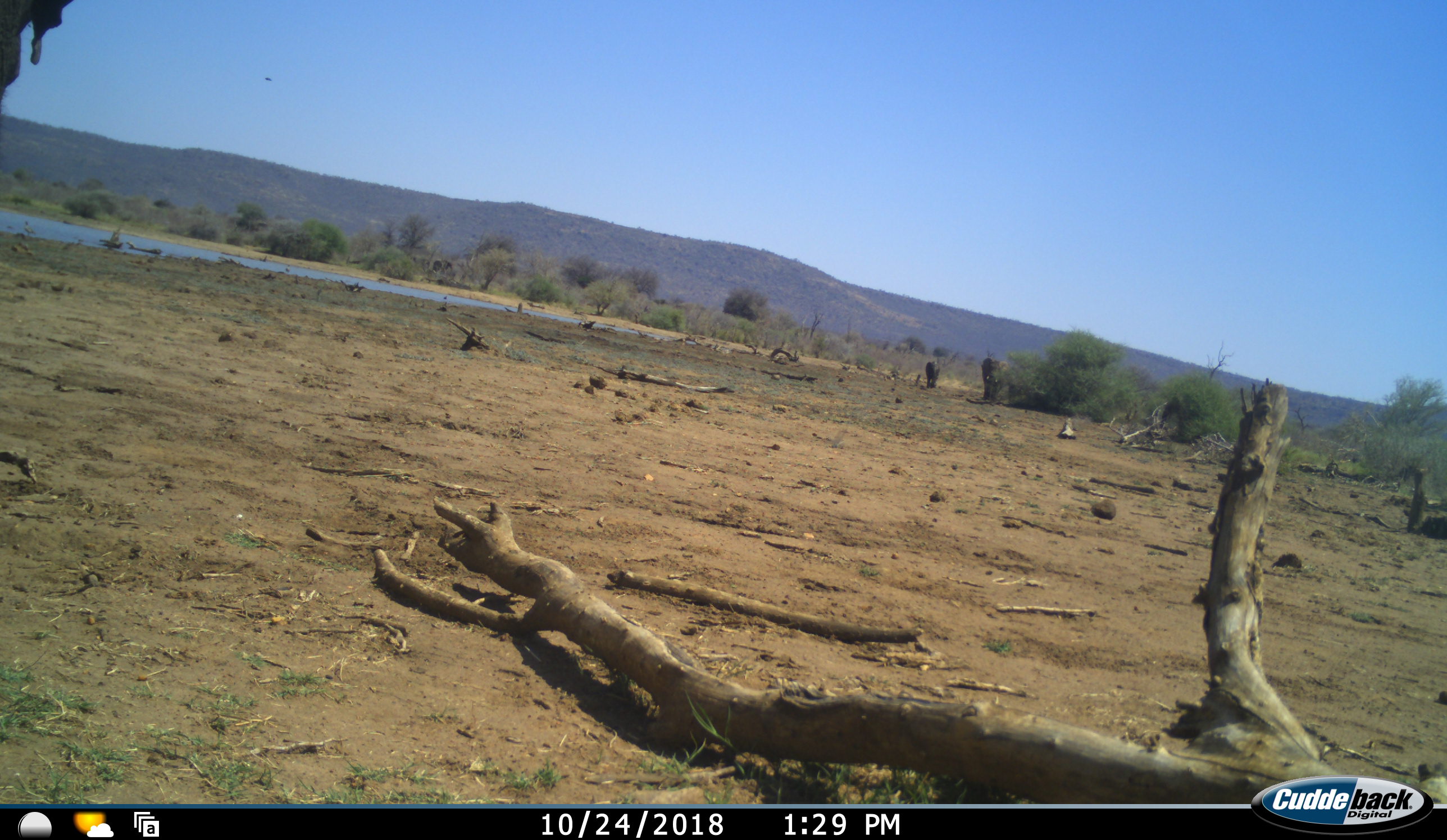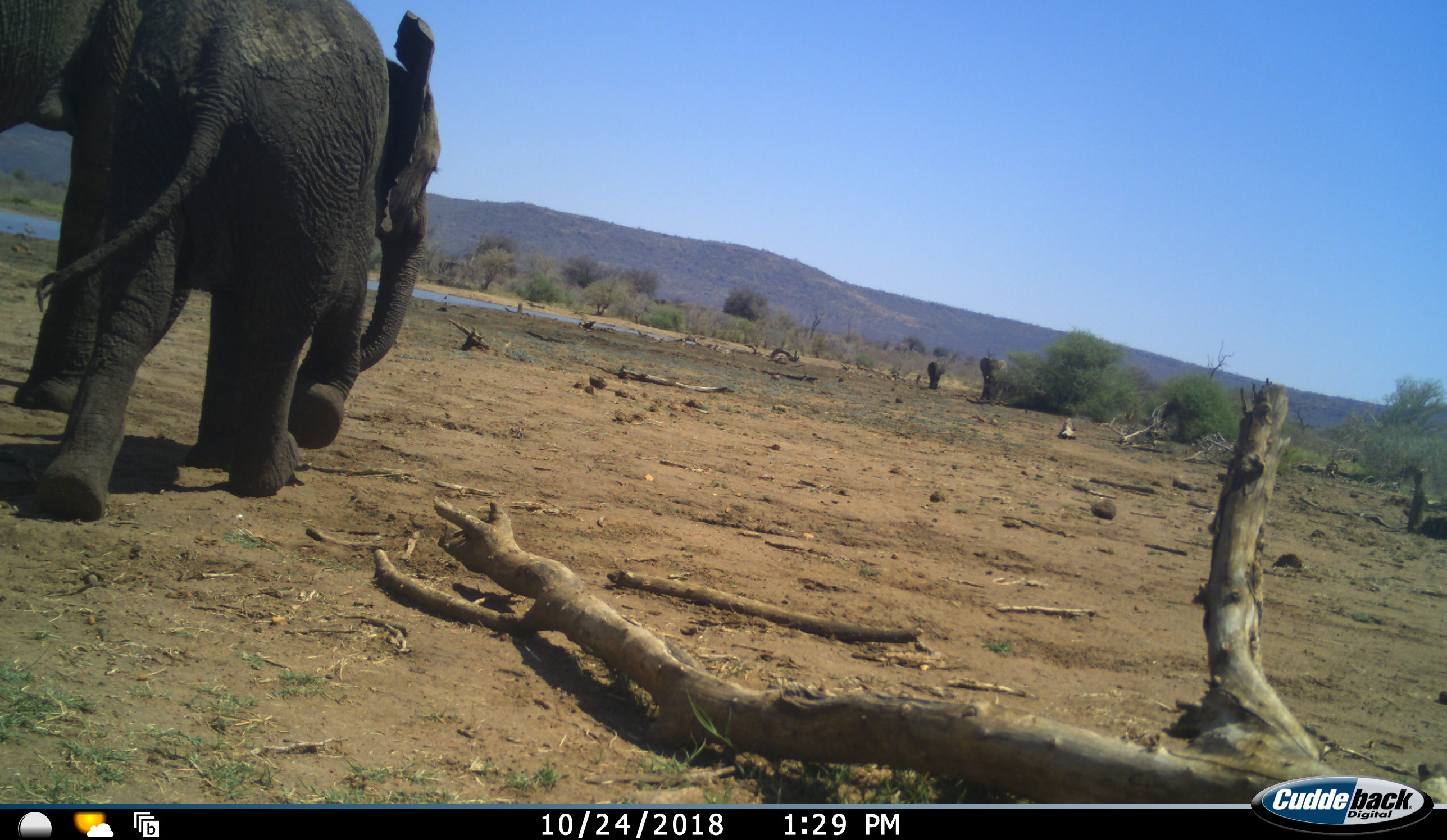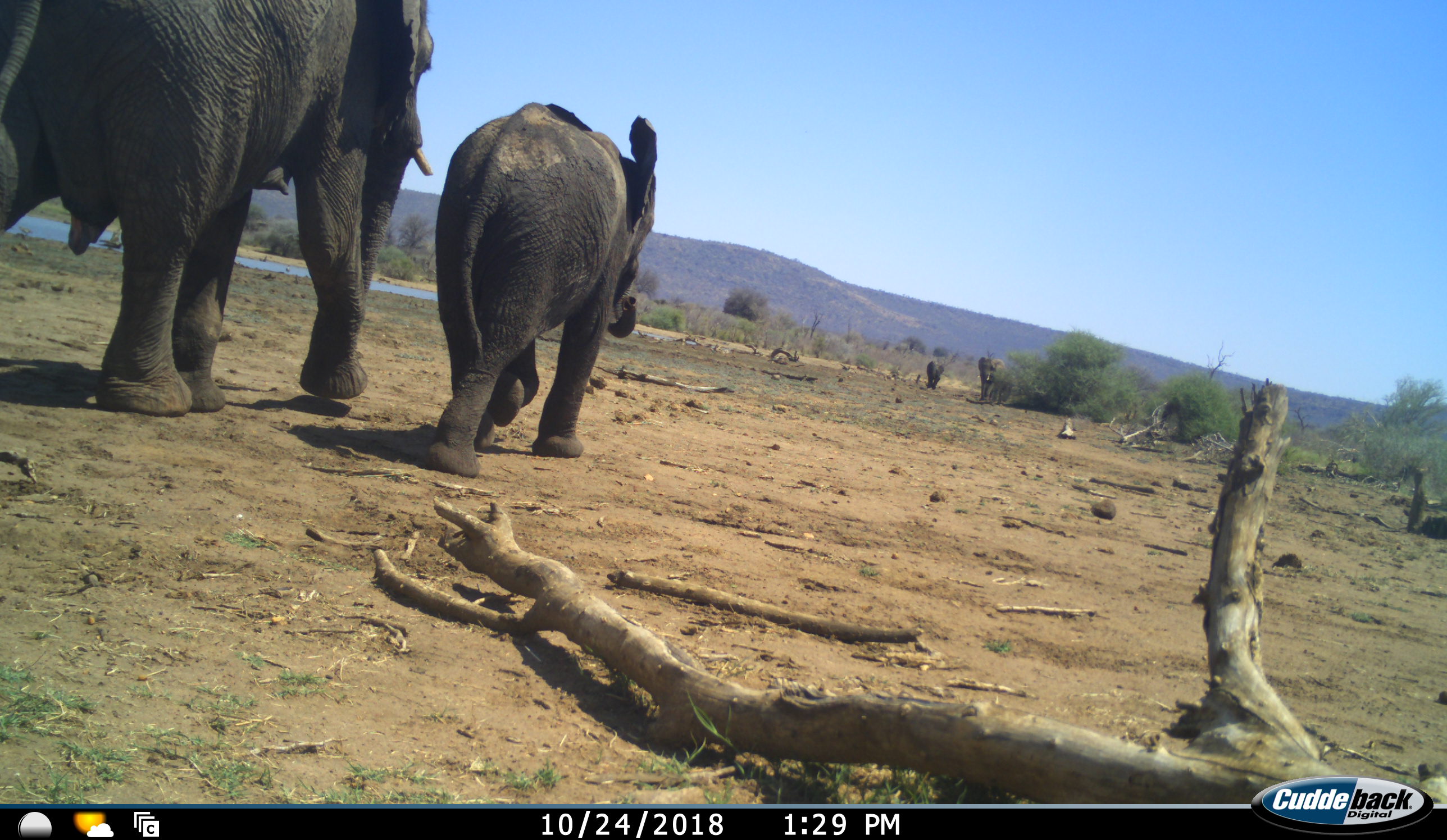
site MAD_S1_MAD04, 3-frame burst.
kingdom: Animalia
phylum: Chordata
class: Mammalia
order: Proboscidea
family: Elephantidae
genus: Loxodonta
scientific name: Loxodonta africana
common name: african bush elephant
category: elephant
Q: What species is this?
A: Elephant (african bush elephant) (Loxodonta africana).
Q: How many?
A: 4.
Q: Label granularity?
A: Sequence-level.